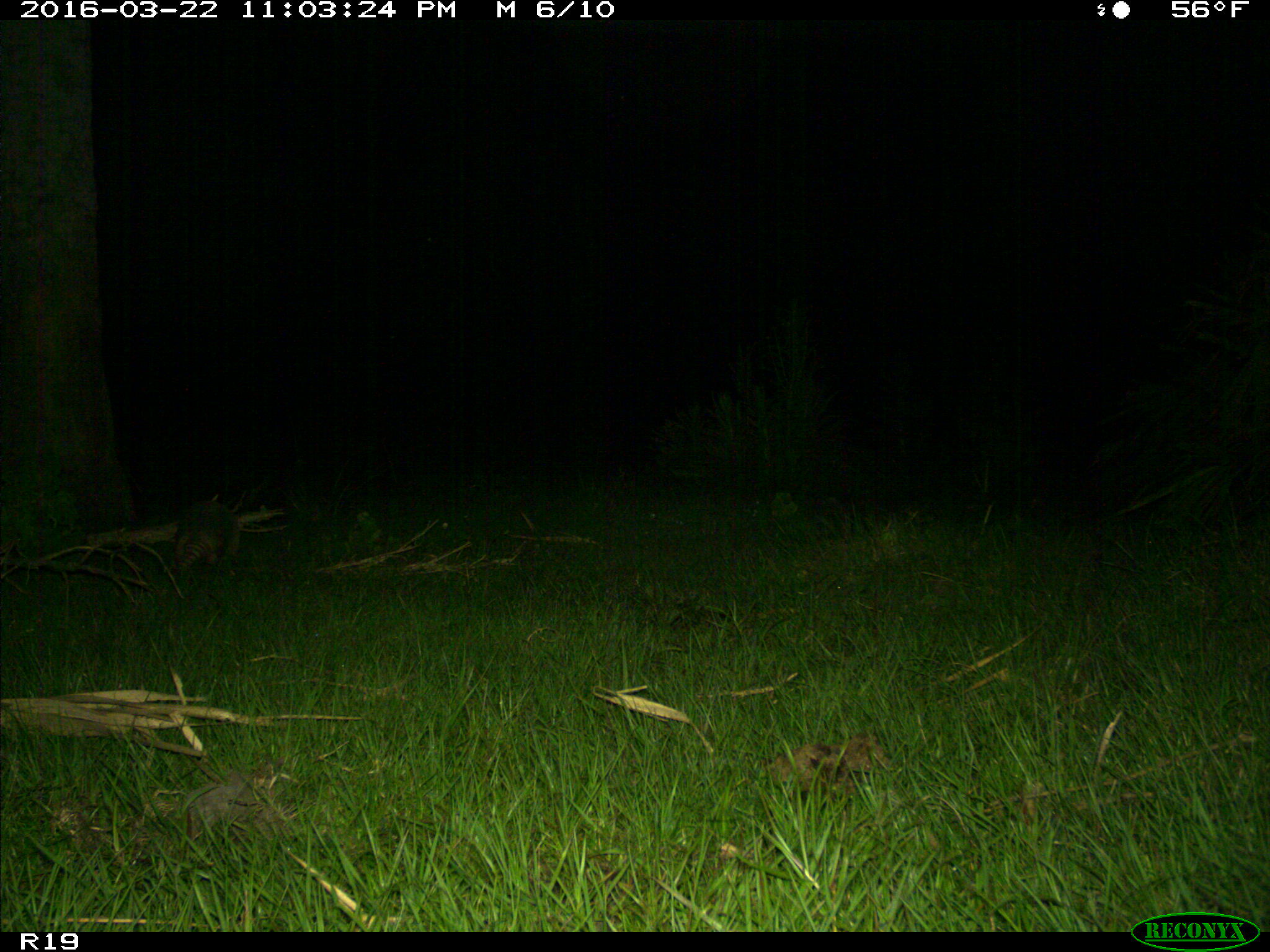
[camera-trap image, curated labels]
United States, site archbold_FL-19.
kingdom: Animalia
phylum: Chordata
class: Mammalia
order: Cingulata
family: Dasypodidae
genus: Dasypus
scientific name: Dasypus novemcinctus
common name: nine-banded armadillo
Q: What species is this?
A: Dasypus novemcinctus (nine-banded armadillo).